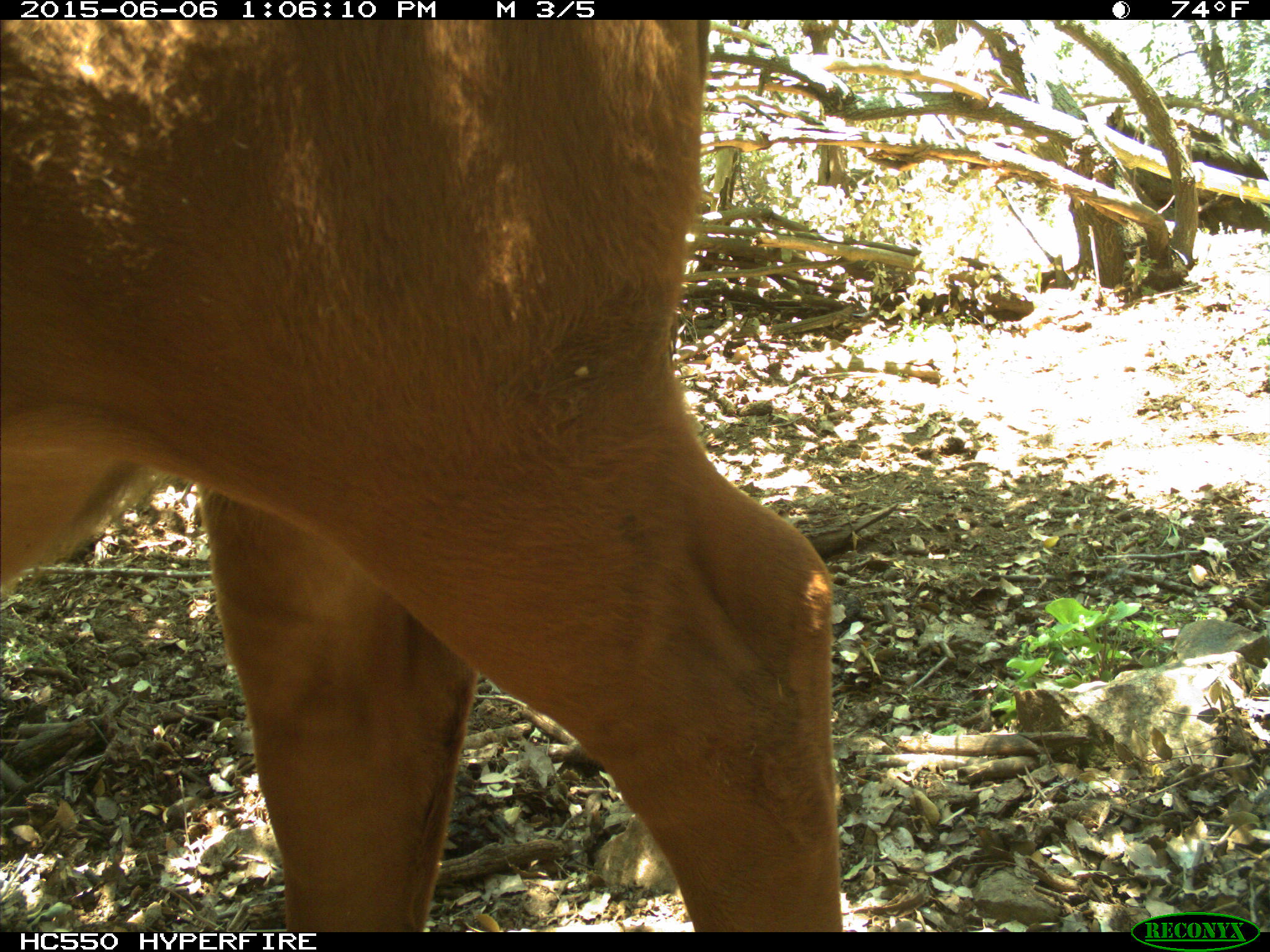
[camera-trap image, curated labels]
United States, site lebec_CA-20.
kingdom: Animalia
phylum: Chordata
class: Mammalia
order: Artiodactyla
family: Bovidae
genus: Bos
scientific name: Bos taurus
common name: domestic cow